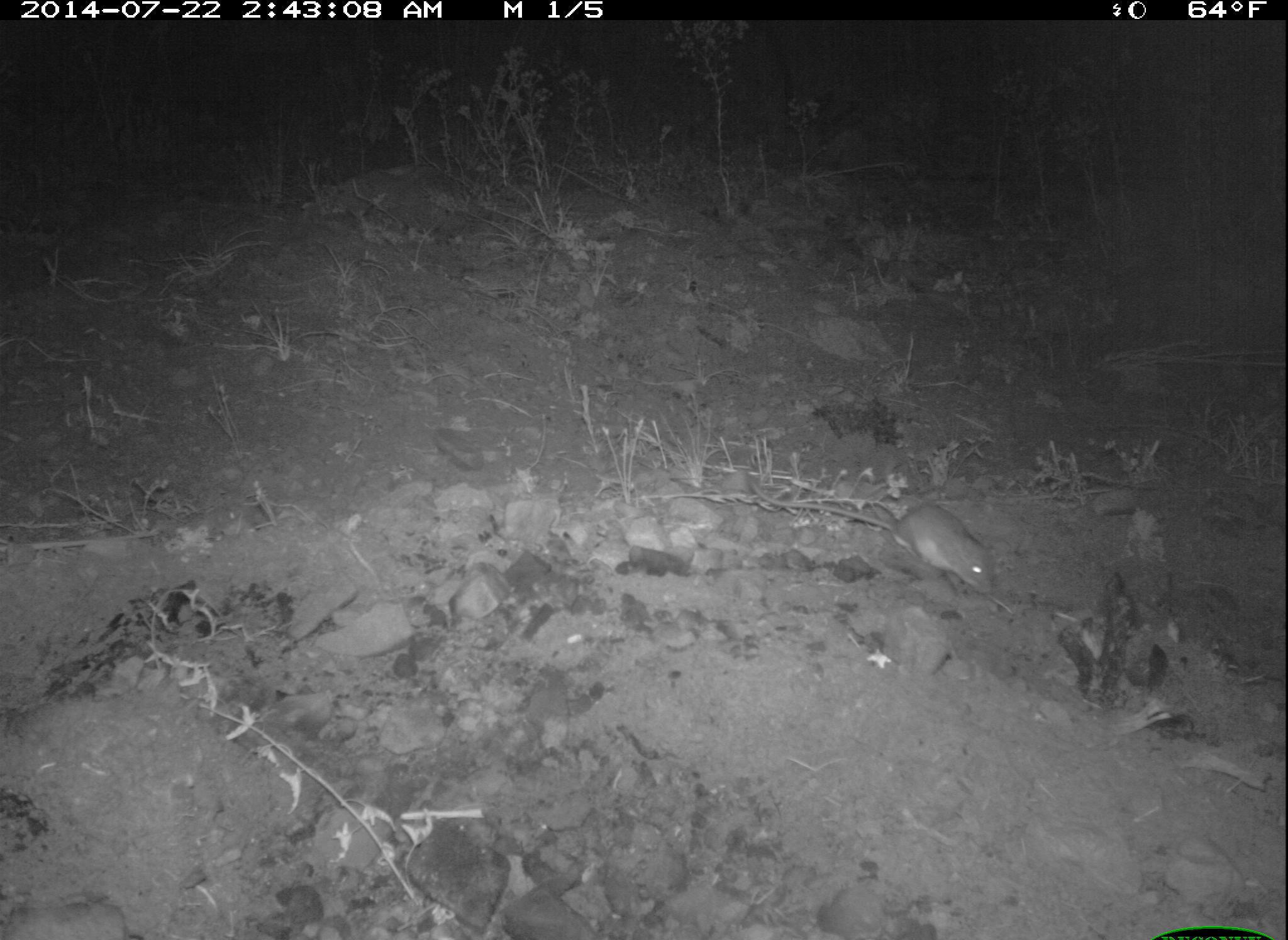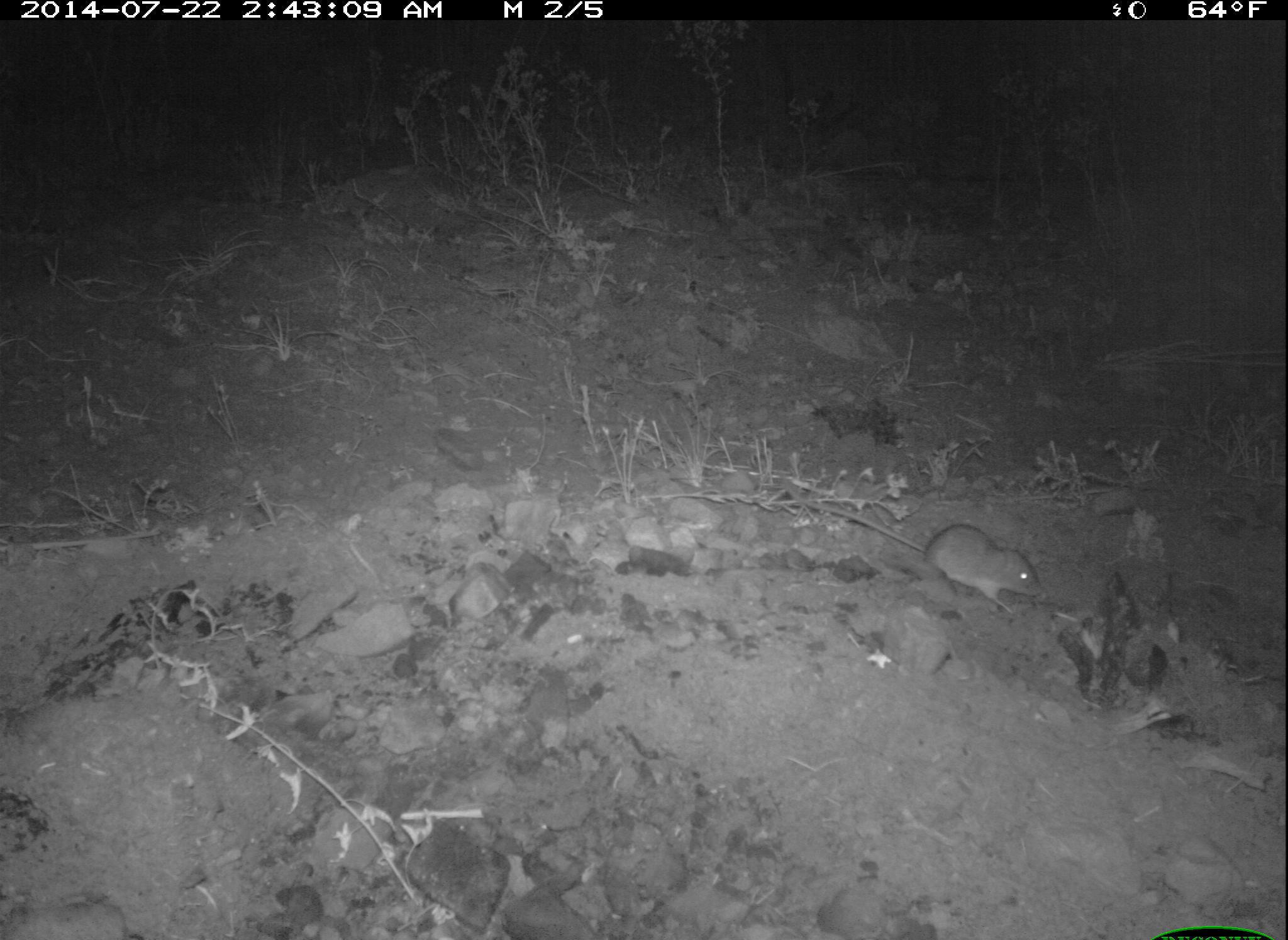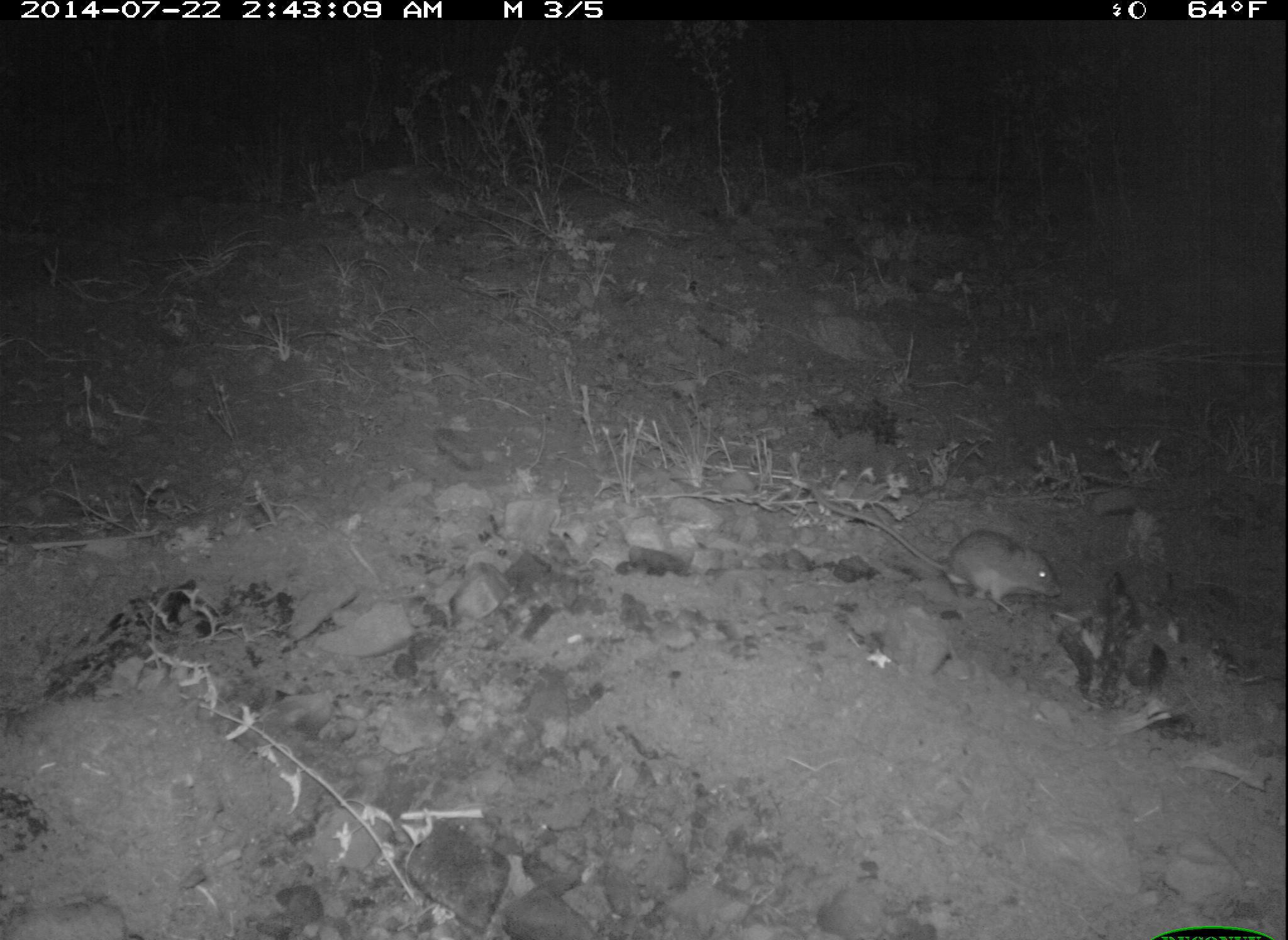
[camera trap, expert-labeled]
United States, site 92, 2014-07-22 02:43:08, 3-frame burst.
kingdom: Animalia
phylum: Chordata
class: Mammalia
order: Rodentia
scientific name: Rodentia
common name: rodent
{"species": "rodent (Rodentia)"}